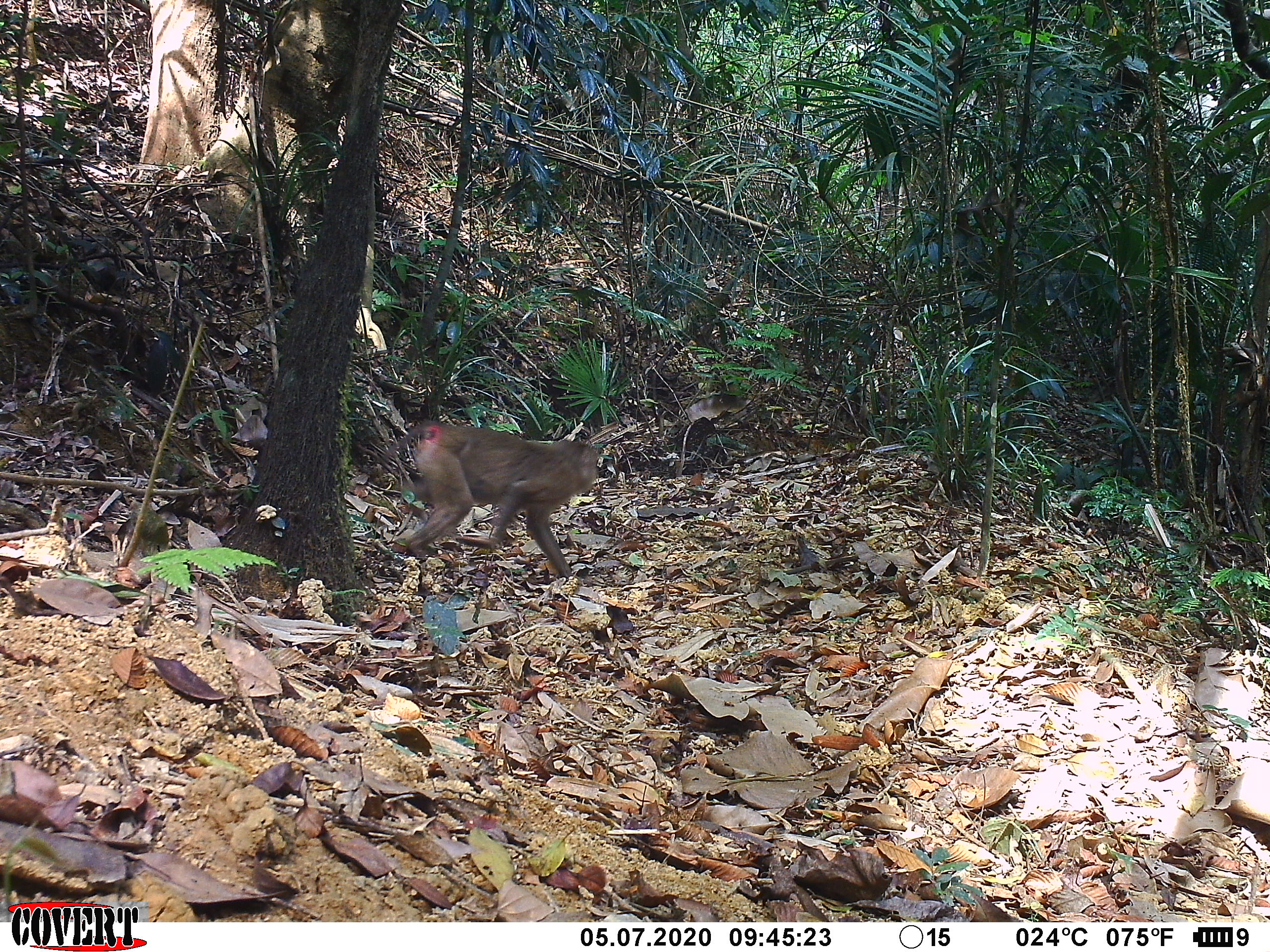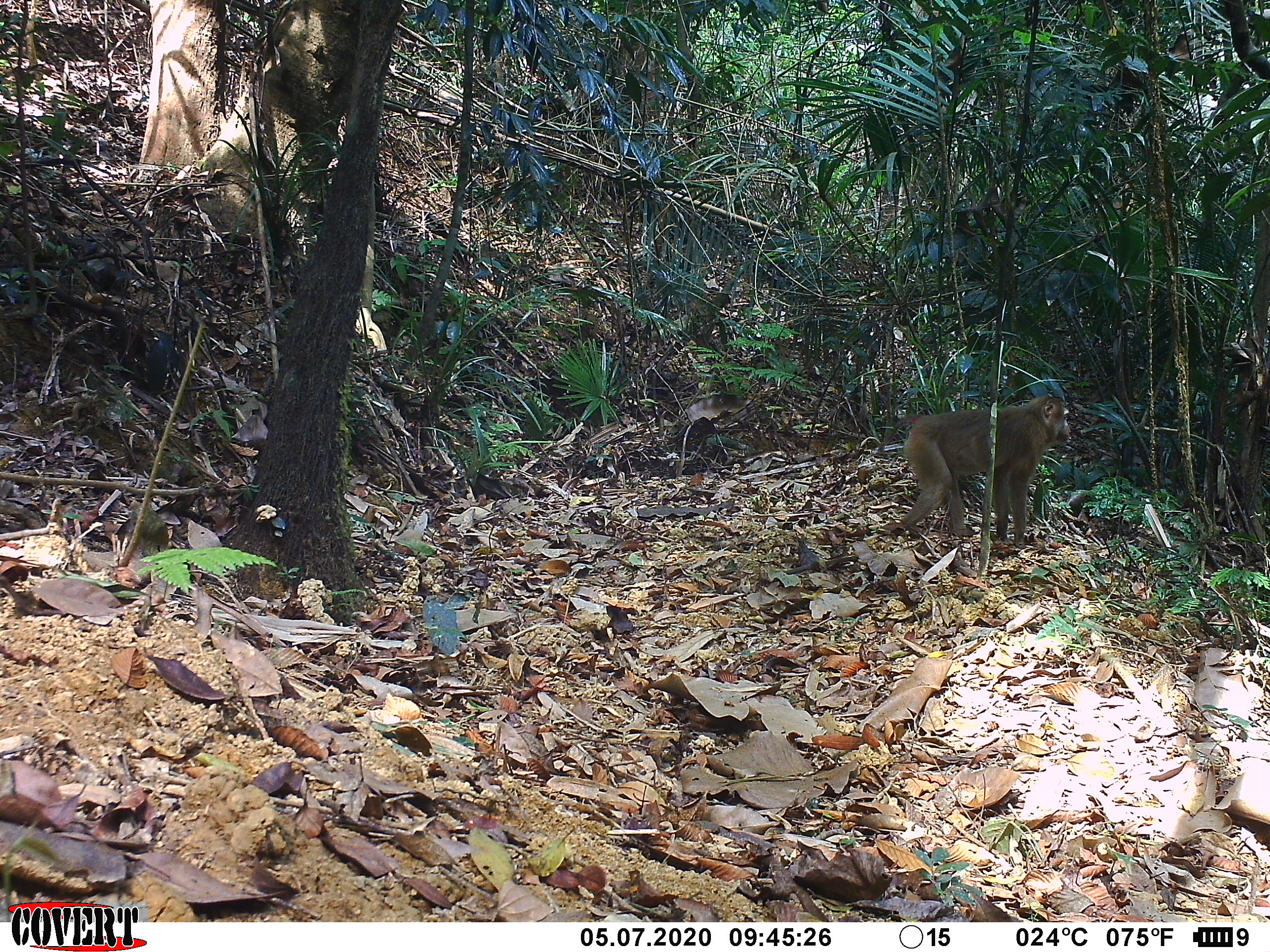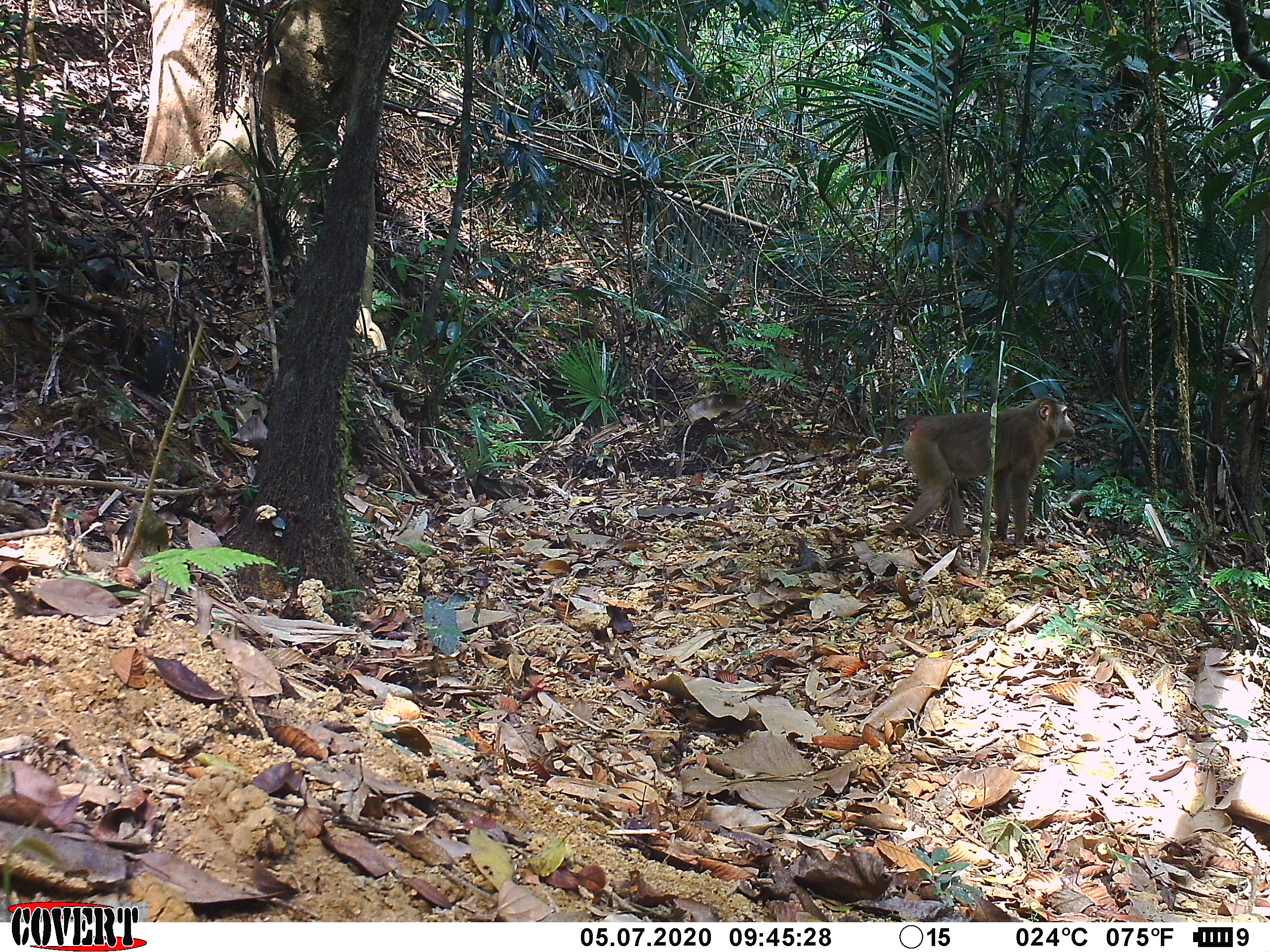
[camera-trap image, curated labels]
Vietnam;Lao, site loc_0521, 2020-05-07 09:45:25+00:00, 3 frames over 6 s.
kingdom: Animalia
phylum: Chordata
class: Mammalia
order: Primates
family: Cercopithecidae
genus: Macaca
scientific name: Macaca nemestrina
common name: pig-tailed macaque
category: pig tailed macaque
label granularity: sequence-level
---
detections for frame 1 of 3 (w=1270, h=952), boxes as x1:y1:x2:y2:
pig tailed macaque: 383:420:597:578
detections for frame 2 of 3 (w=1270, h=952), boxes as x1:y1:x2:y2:
pig tailed macaque: 877:395:1071:549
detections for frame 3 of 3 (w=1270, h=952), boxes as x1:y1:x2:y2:
pig tailed macaque: 879:396:1074:549